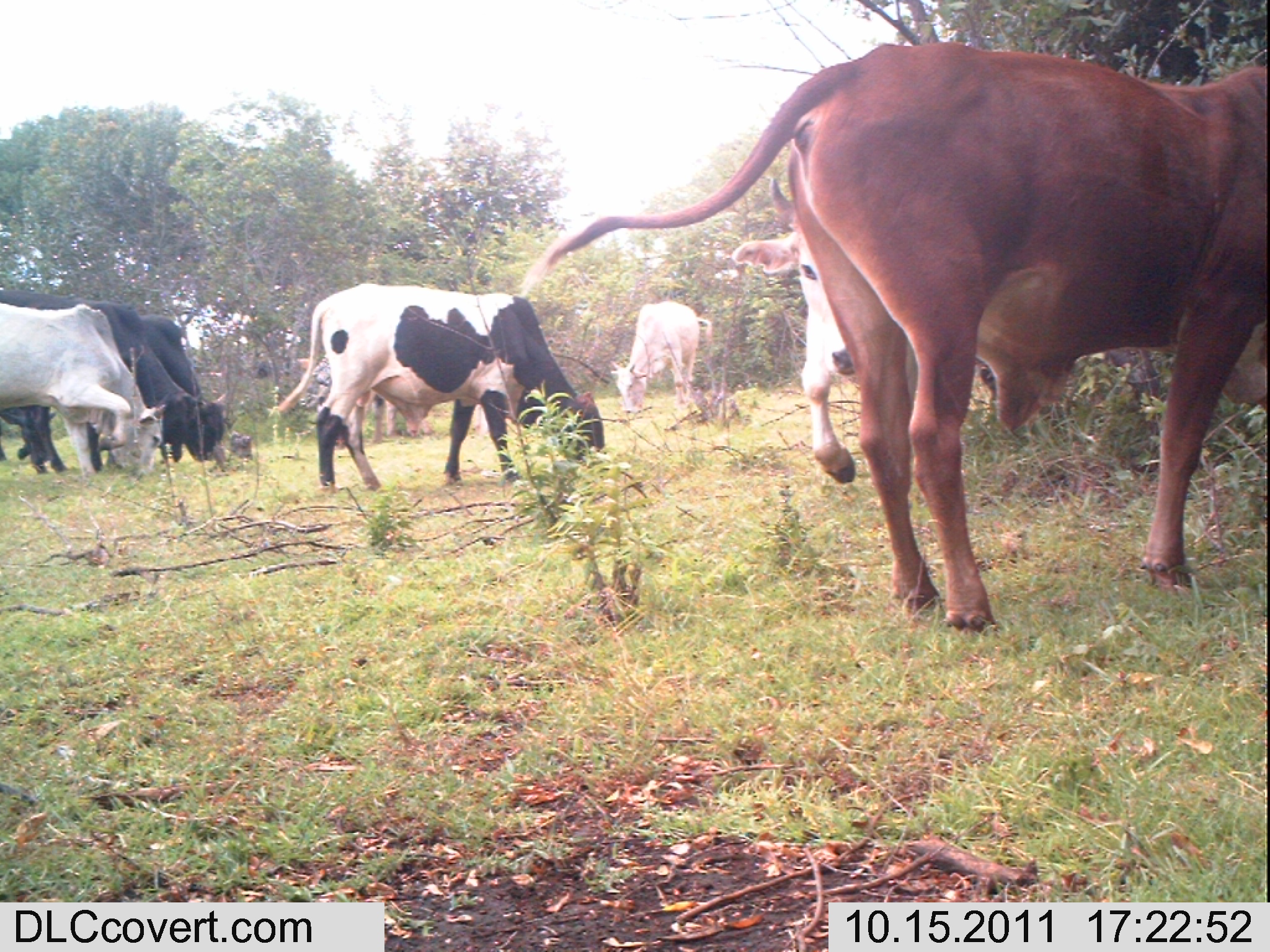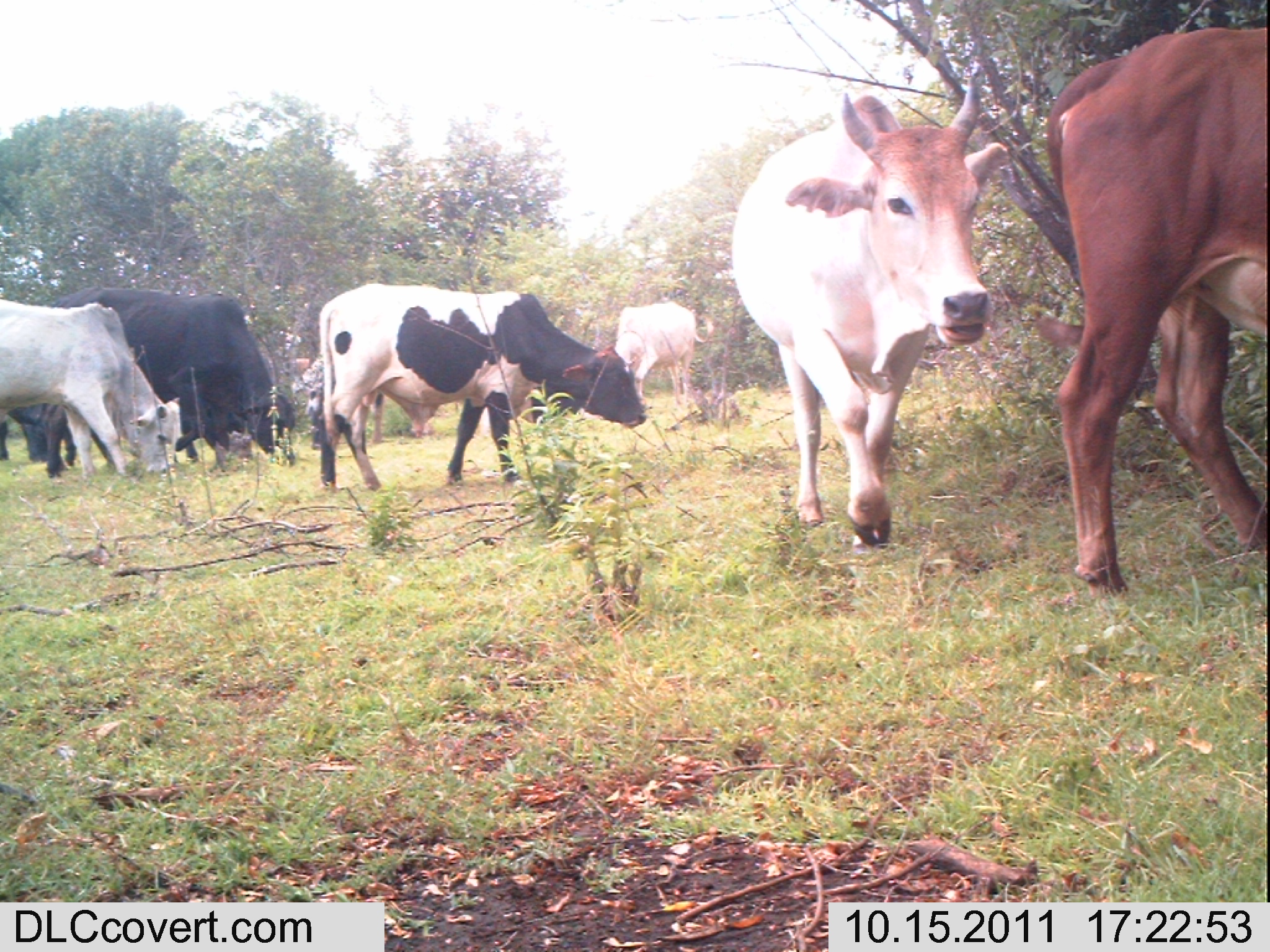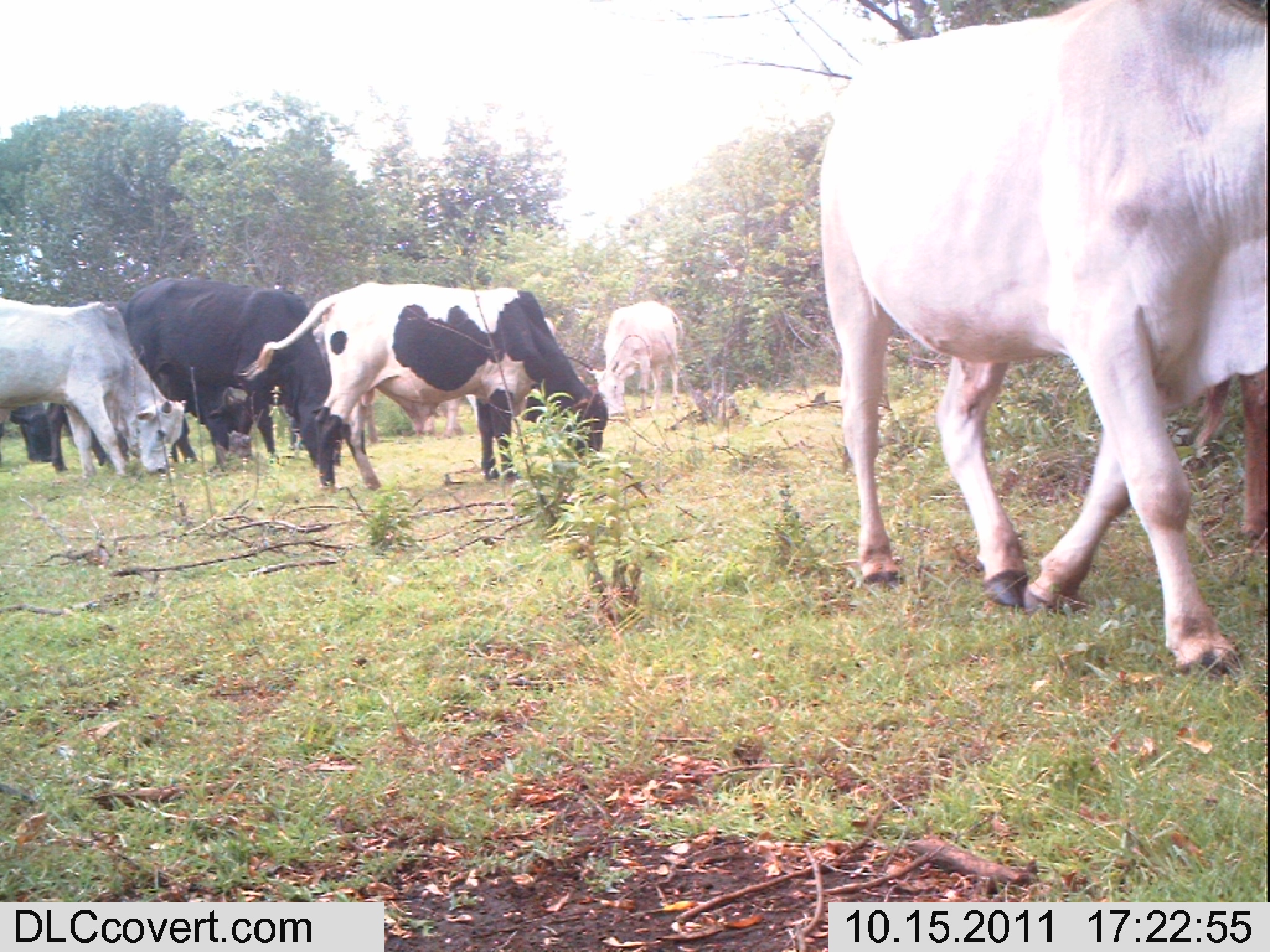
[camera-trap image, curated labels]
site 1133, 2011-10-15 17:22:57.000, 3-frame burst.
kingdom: Animalia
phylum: Chordata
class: Mammalia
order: Artiodactyla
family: Bovidae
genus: Bos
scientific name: Bos taurus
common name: domestic cattle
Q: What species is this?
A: Bos taurus (domestic cattle).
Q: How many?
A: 7.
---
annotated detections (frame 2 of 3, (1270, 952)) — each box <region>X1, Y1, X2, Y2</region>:
bos taurus: <region>726, 58, 1007, 550</region>; <region>1043, 19, 1265, 589</region>; <region>318, 283, 648, 490</region>; <region>44, 285, 299, 478</region>; <region>0, 298, 182, 480</region>; <region>612, 300, 714, 405</region>; <region>291, 354, 385, 451</region>; <region>0, 403, 116, 479</region>